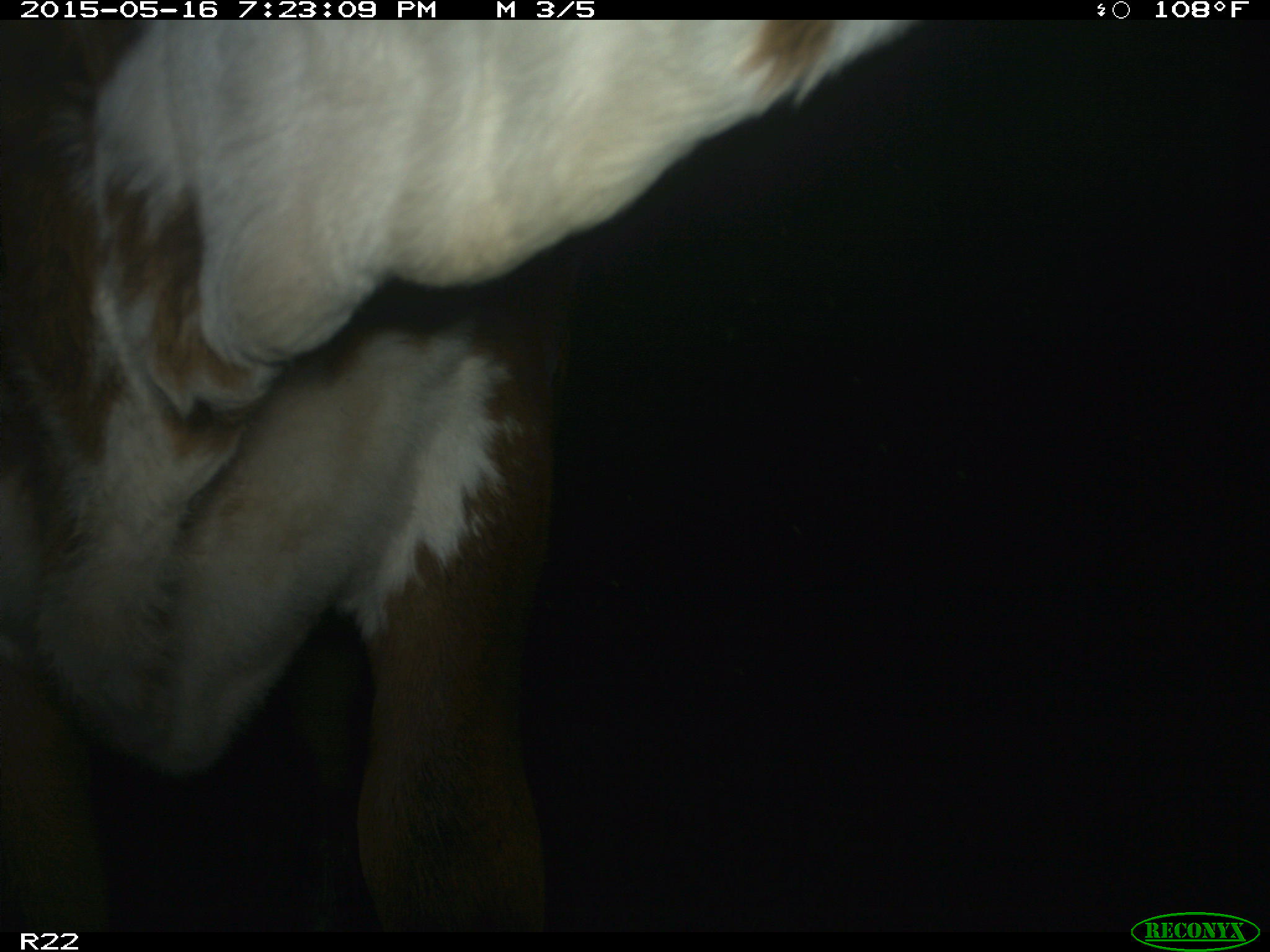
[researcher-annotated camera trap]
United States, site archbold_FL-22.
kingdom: Animalia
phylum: Chordata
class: Mammalia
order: Artiodactyla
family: Bovidae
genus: Bos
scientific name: Bos taurus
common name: domestic cow